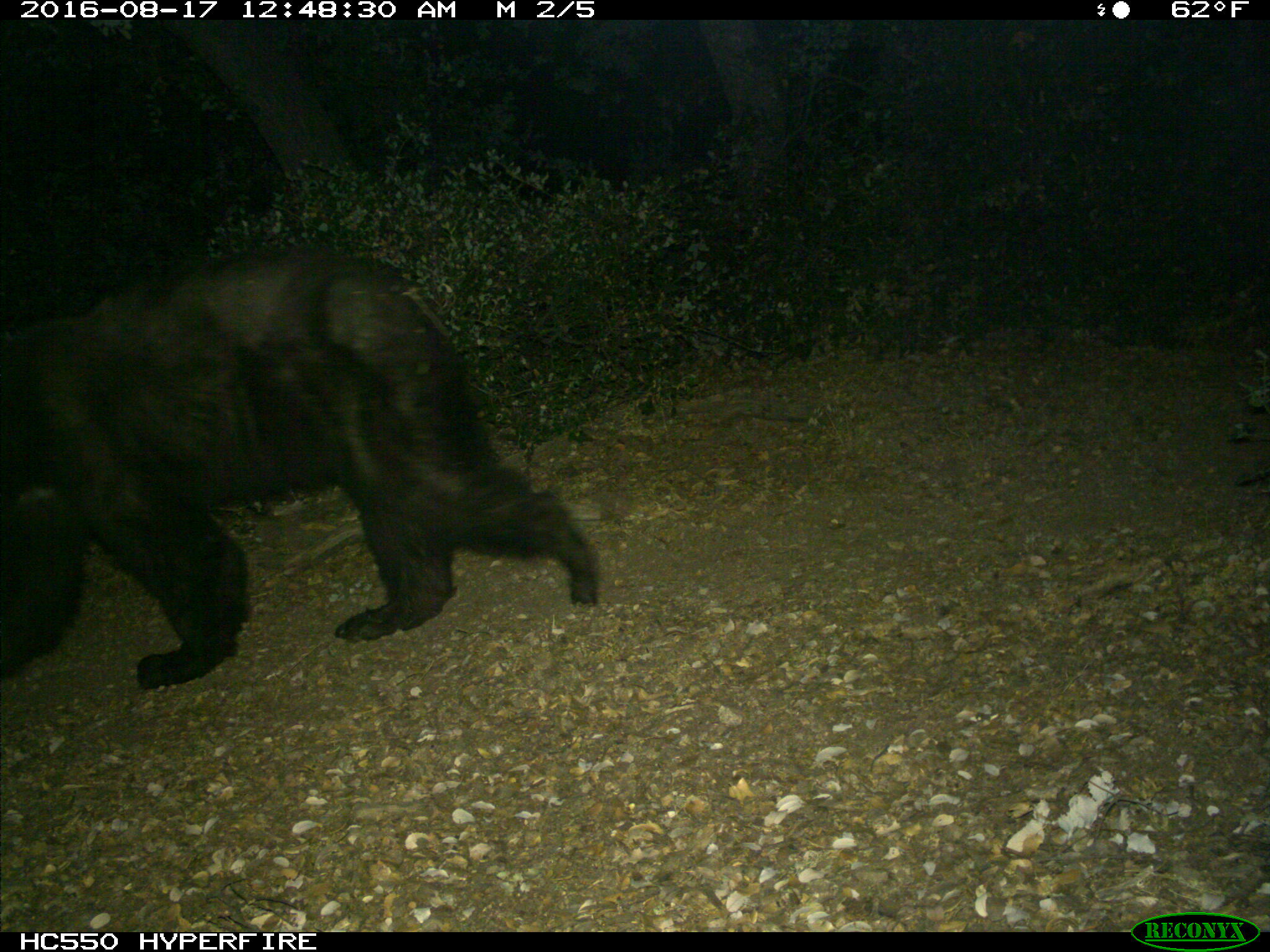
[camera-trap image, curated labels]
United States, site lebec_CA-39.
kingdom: Animalia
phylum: Chordata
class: Mammalia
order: Carnivora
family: Ursidae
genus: Ursus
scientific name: Ursus americanus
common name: american black bear